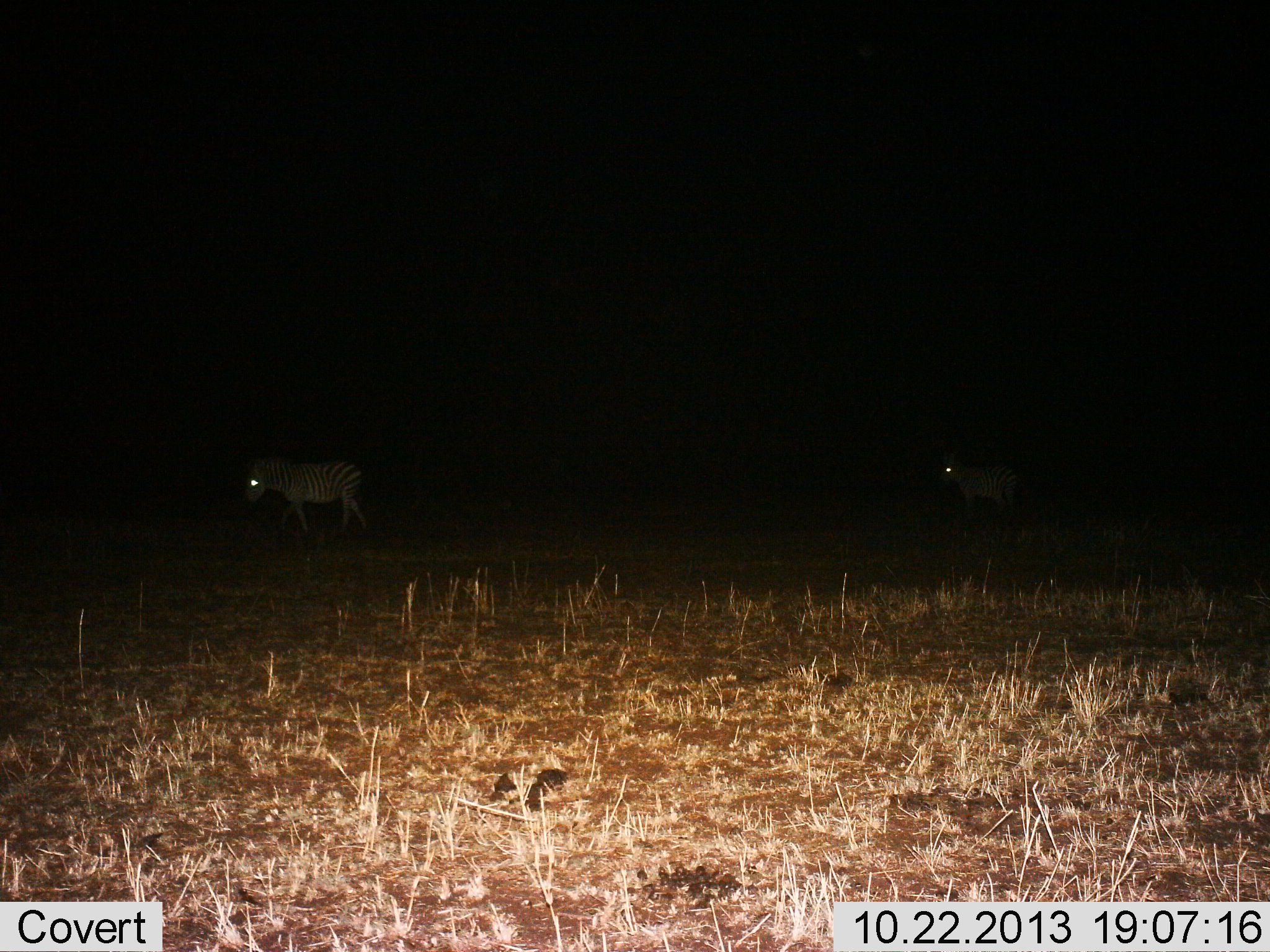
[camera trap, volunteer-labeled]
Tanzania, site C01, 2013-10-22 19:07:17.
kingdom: Animalia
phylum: Chordata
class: Mammalia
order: Perissodactyla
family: Equidae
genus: Equus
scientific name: Equus quagga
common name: plains zebra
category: zebra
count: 2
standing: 40%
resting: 0%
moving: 80%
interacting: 0%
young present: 10%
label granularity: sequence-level